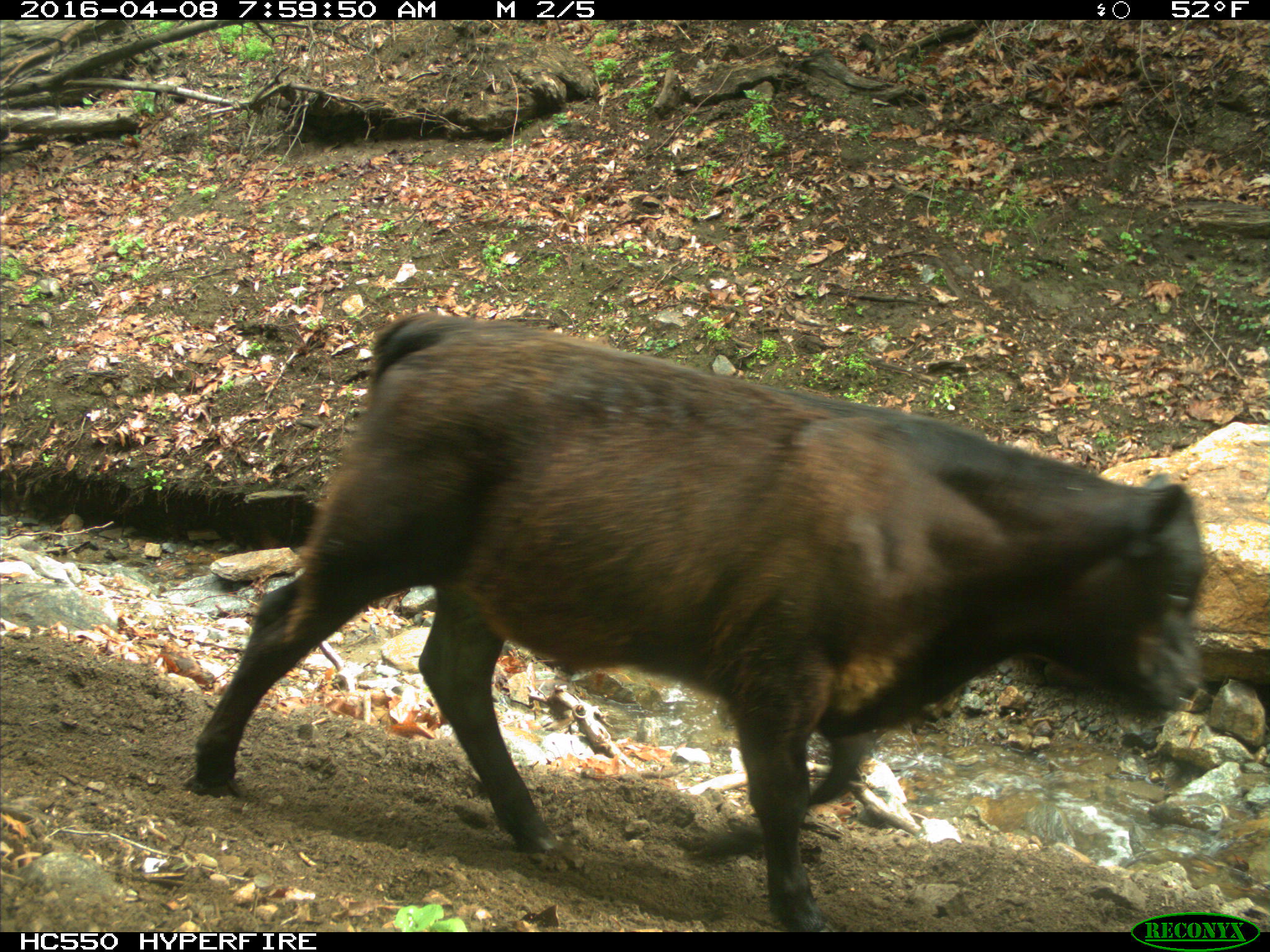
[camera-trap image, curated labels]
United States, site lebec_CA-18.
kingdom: Animalia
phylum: Chordata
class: Mammalia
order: Artiodactyla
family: Bovidae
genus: Bos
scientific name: Bos taurus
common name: domestic cow